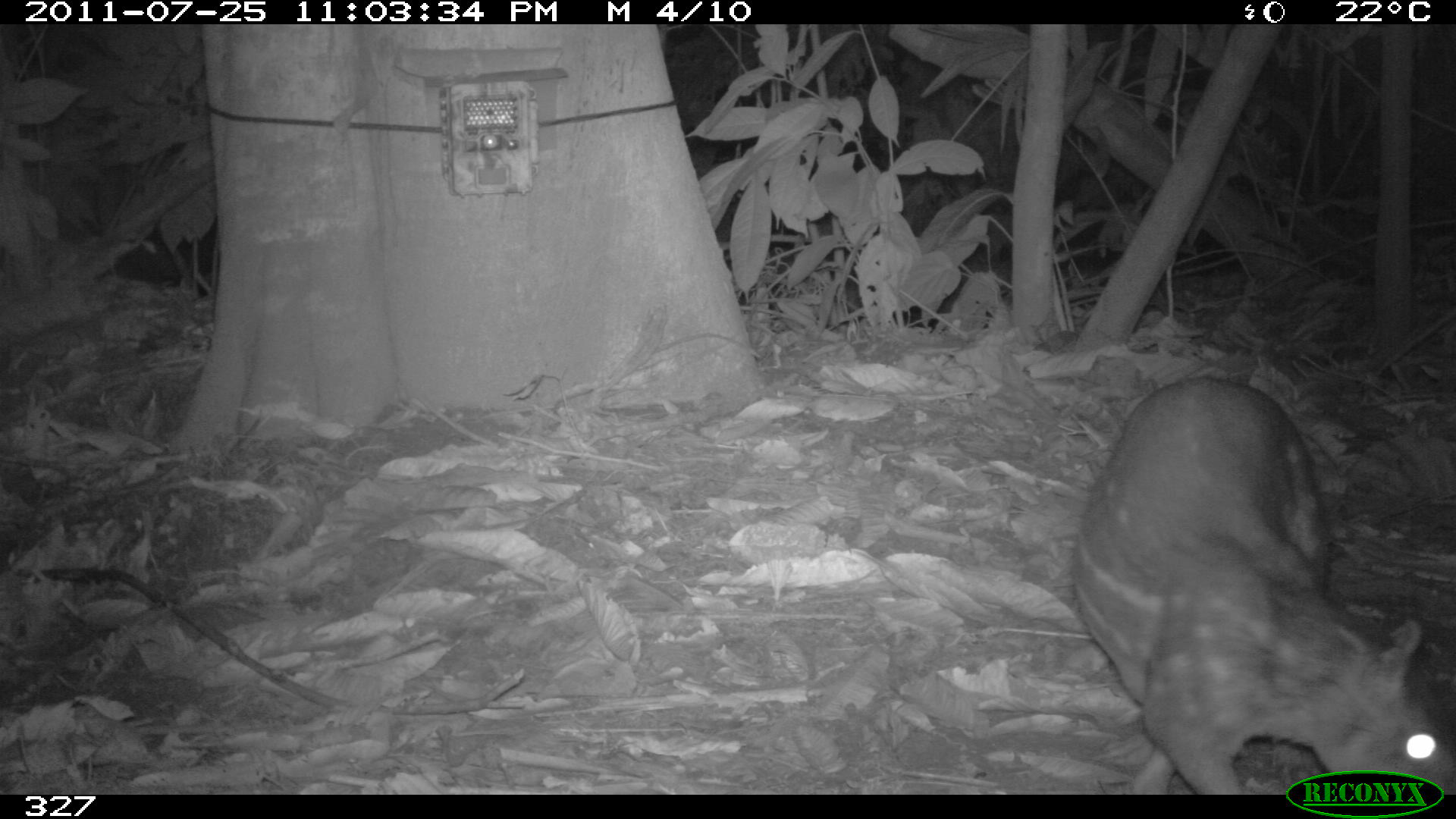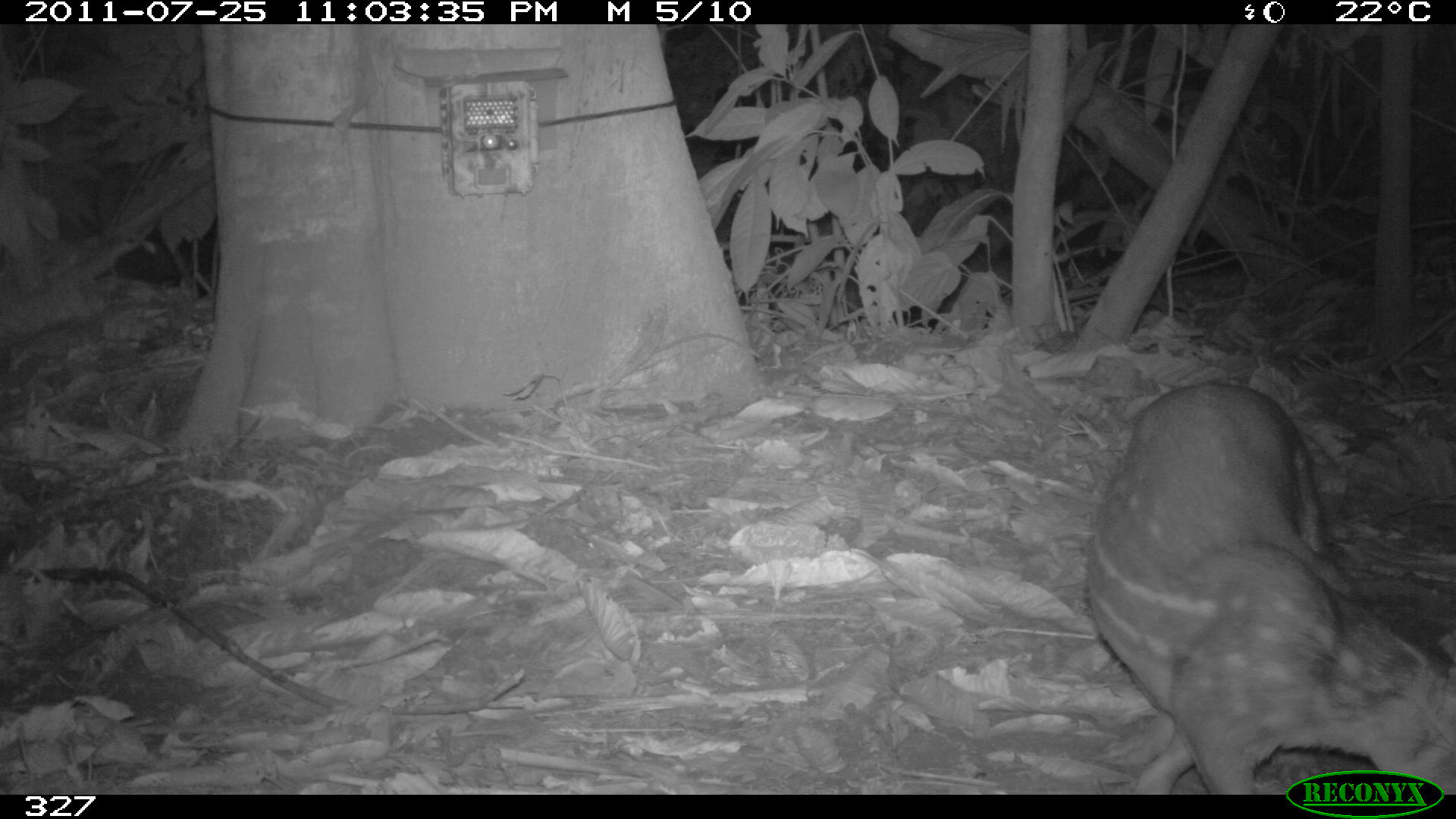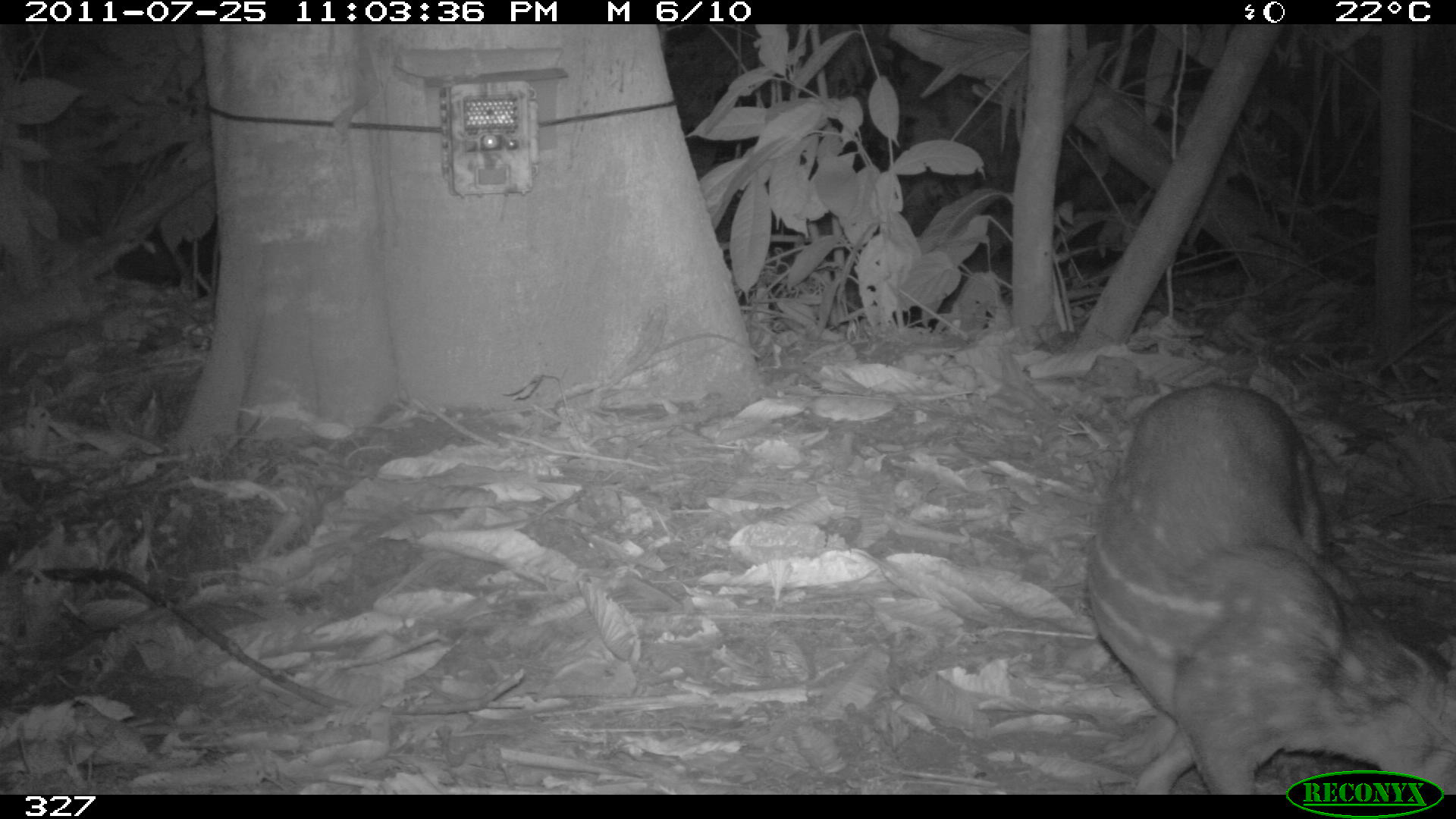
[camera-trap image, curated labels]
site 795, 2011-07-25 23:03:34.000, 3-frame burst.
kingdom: Animalia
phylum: Chordata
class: Mammalia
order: Rodentia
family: Cuniculidae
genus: Cuniculus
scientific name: Cuniculus paca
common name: spotted paca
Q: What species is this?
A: Cuniculus paca (spotted paca).